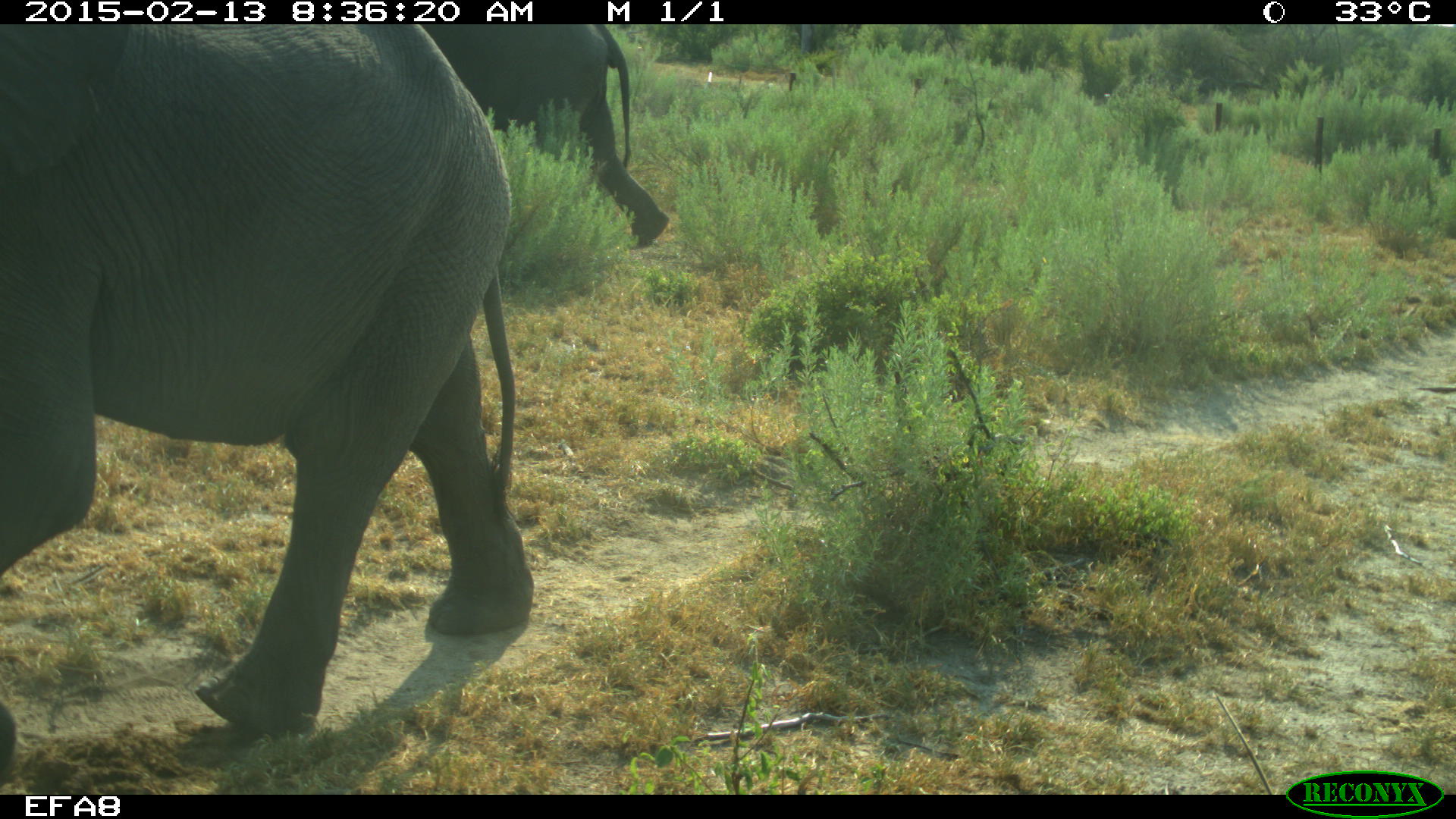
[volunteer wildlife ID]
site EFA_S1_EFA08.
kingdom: Animalia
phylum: Chordata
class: Mammalia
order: Proboscidea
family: Elephantidae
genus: Loxodonta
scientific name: Loxodonta africana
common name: african bush elephant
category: elephant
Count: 2.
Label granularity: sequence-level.